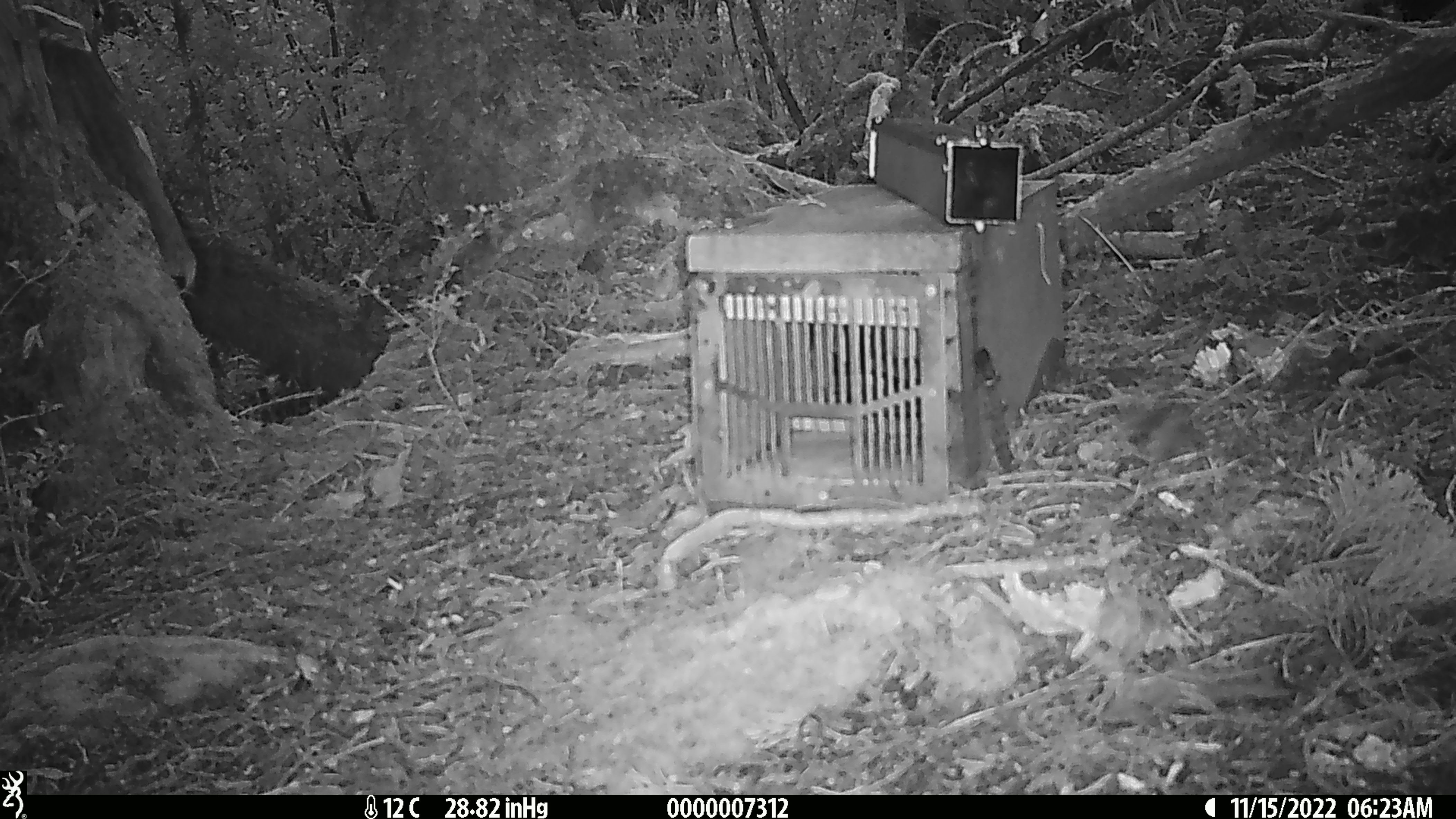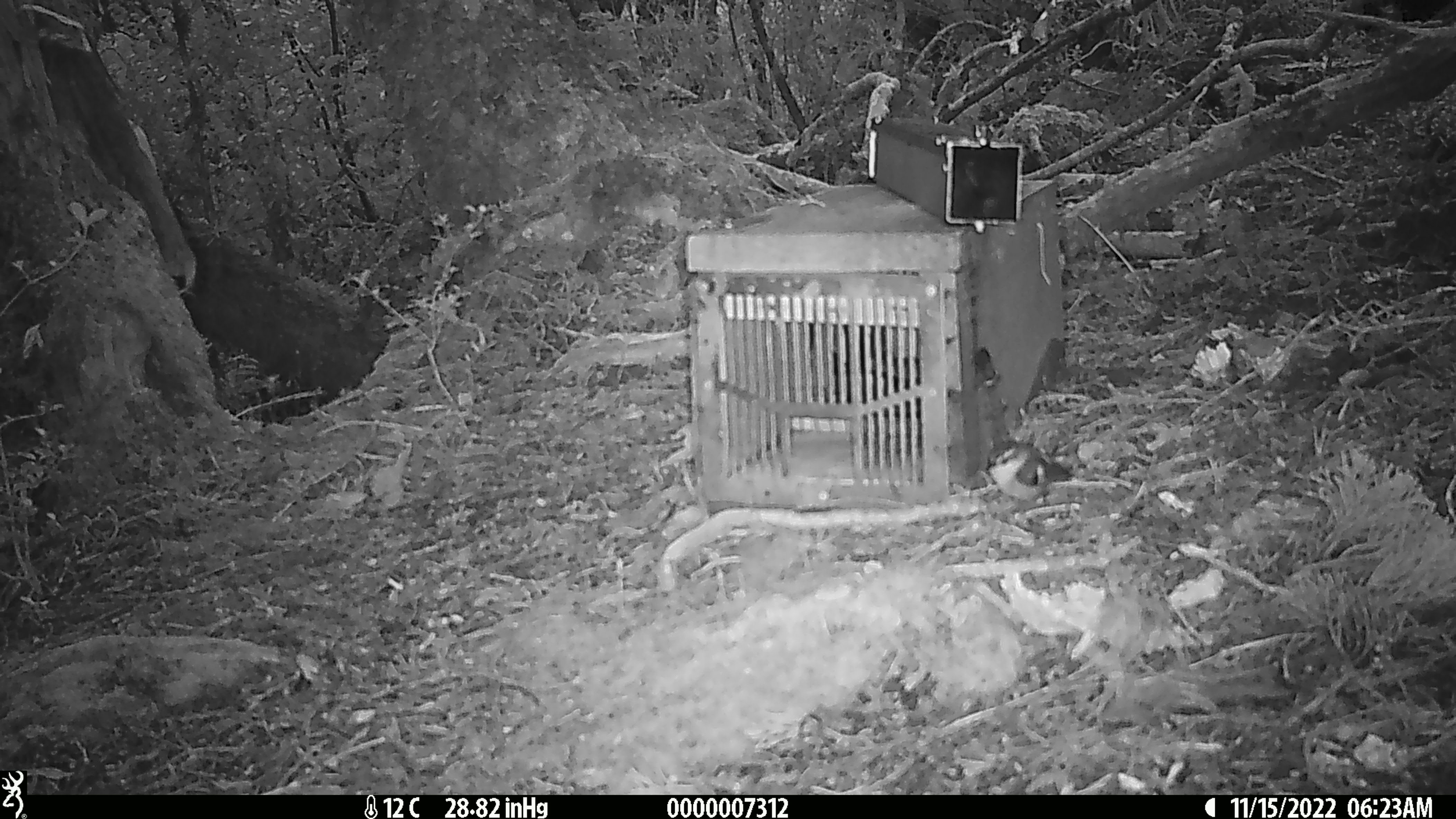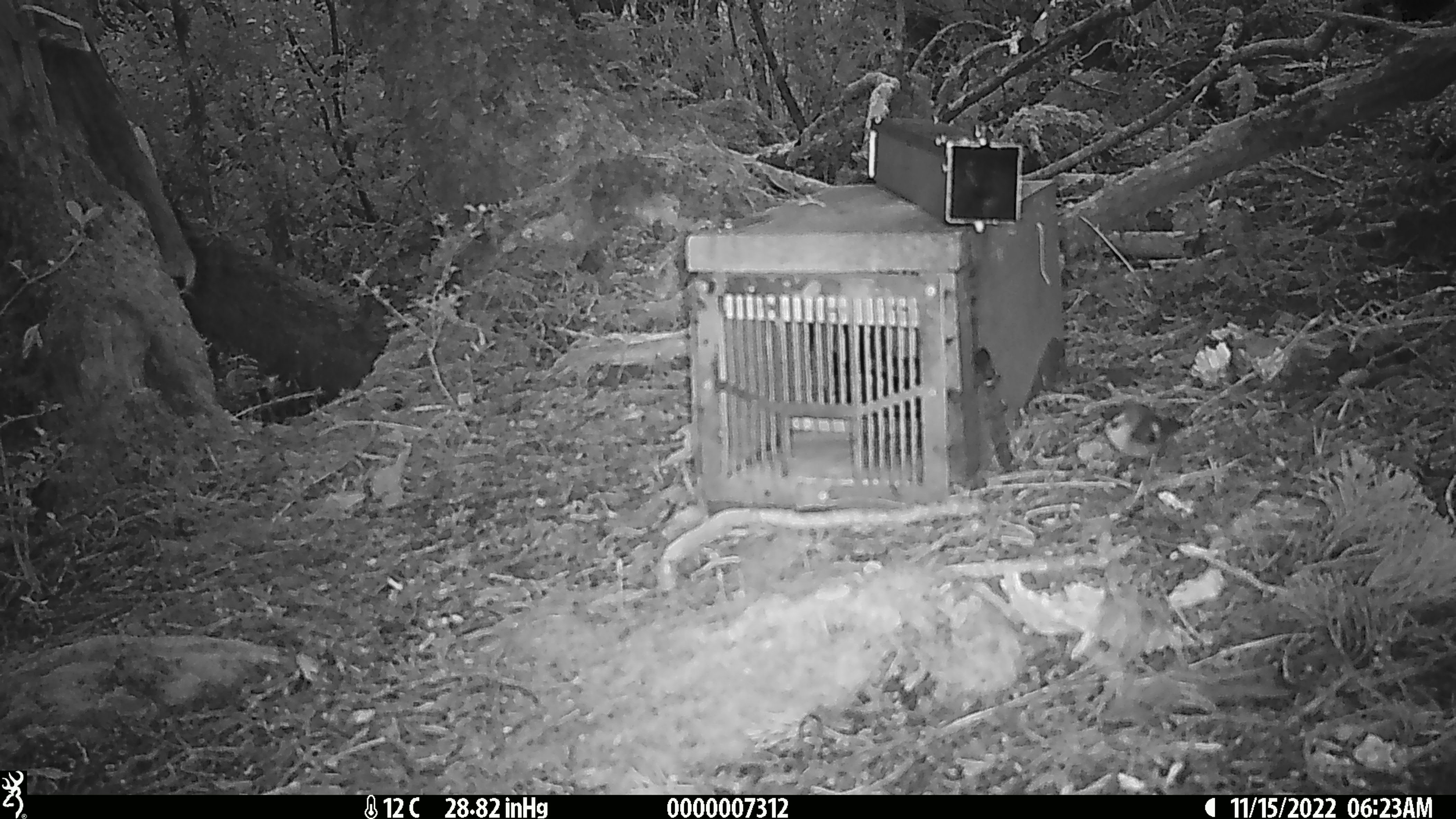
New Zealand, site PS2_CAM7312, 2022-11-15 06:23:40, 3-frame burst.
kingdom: Animalia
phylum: Chordata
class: Aves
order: Passeriformes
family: Acanthisittidae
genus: Acanthisitta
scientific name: Acanthisitta chloris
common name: rifleman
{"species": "rifleman (Acanthisitta chloris)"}